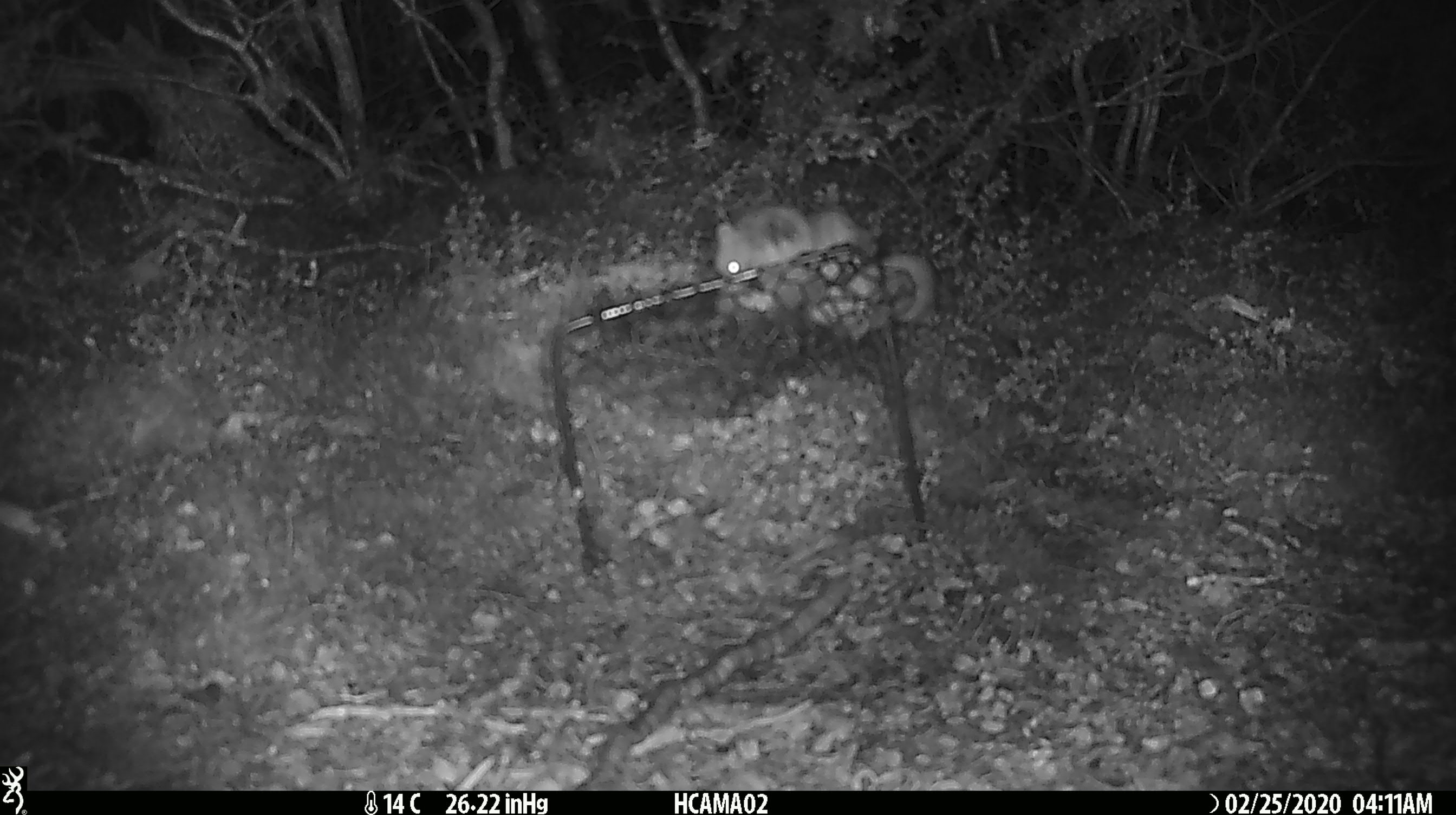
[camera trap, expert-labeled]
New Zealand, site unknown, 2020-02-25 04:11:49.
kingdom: Animalia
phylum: Chordata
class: Mammalia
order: Rodentia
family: Muridae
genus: Mus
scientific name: Mus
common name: mouse